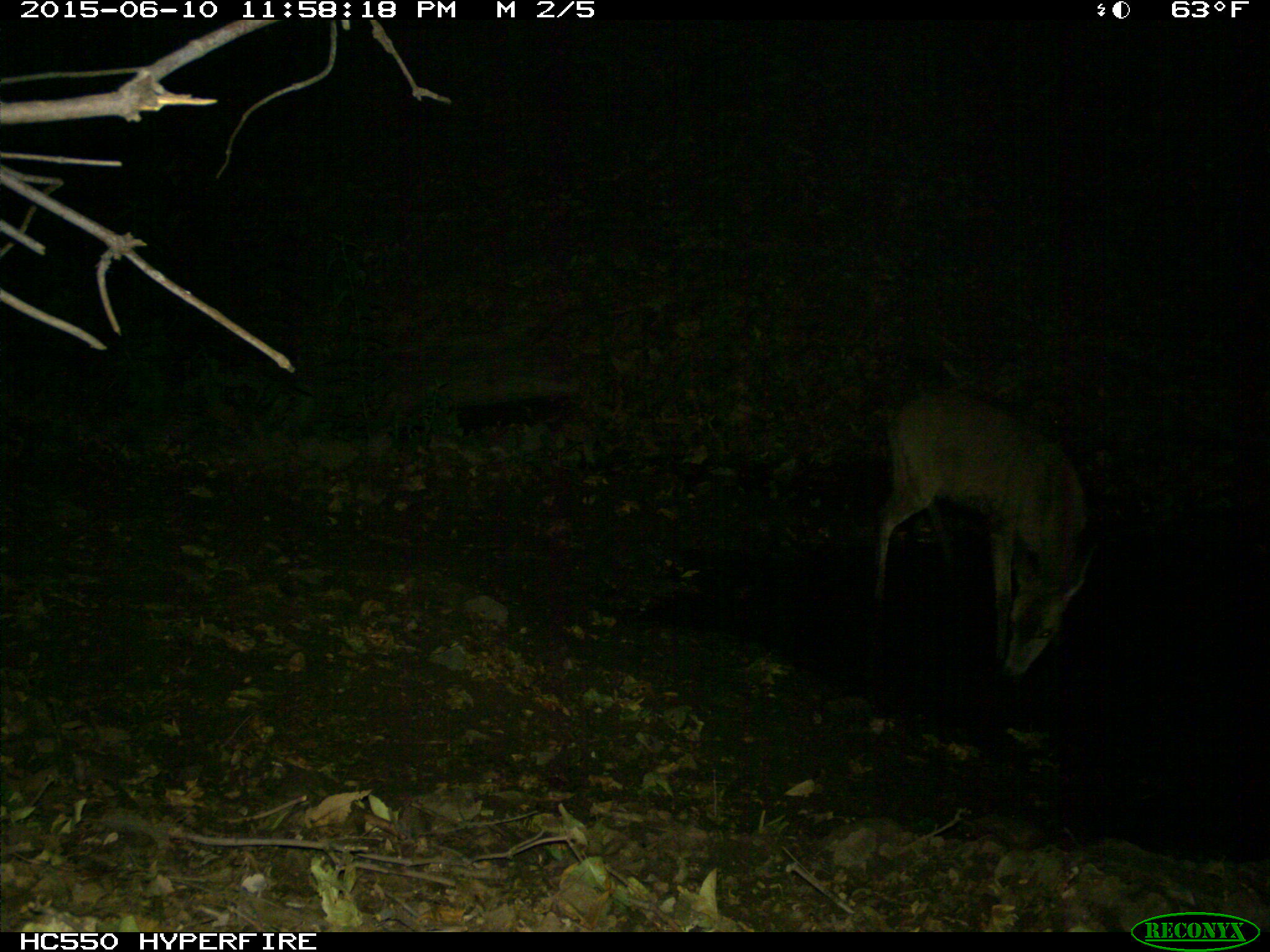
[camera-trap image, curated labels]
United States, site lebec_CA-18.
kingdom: Animalia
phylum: Chordata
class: Mammalia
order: Artiodactyla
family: Cervidae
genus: Odocoileus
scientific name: Odocoileus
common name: deer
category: unidentified deer